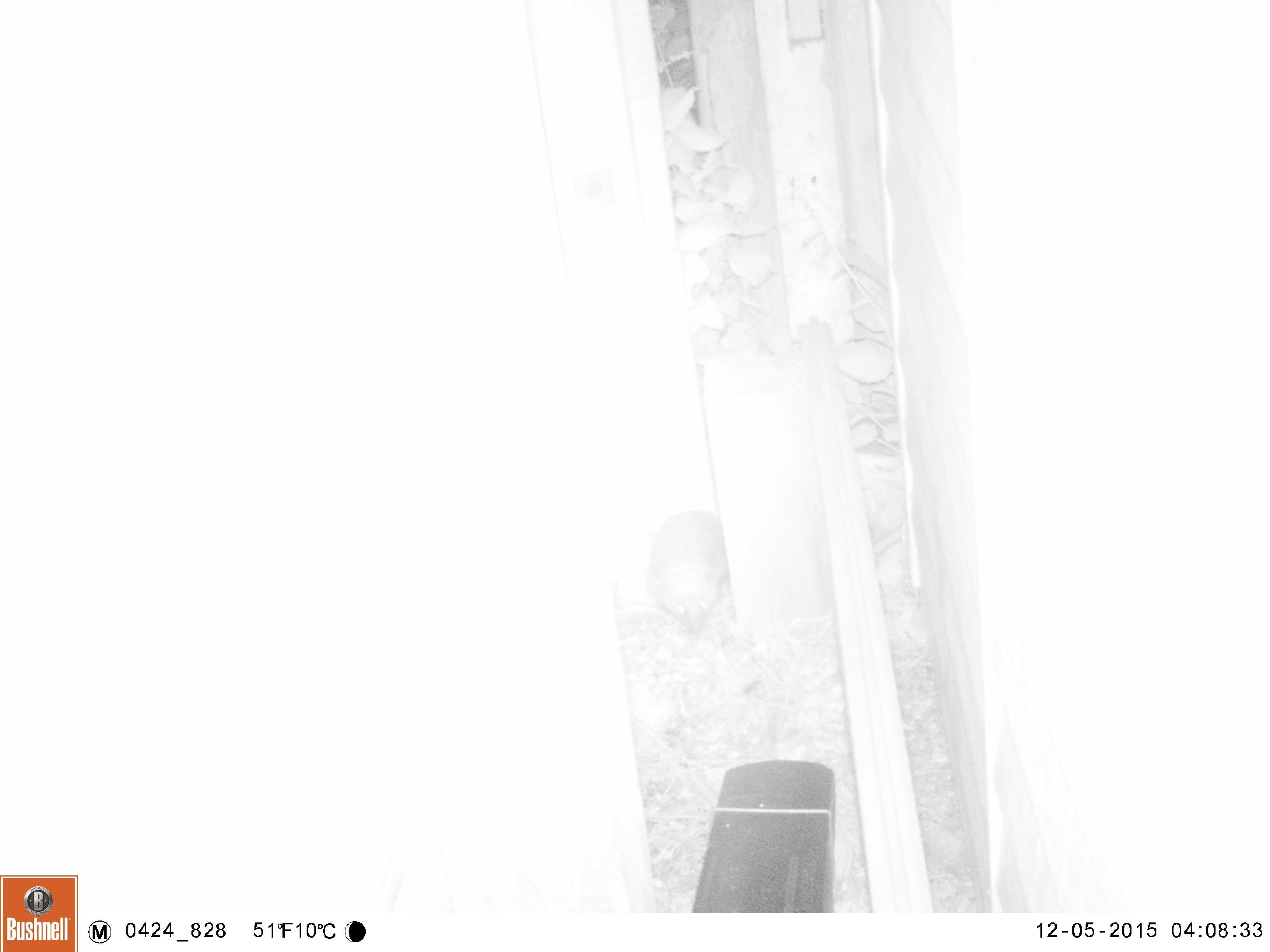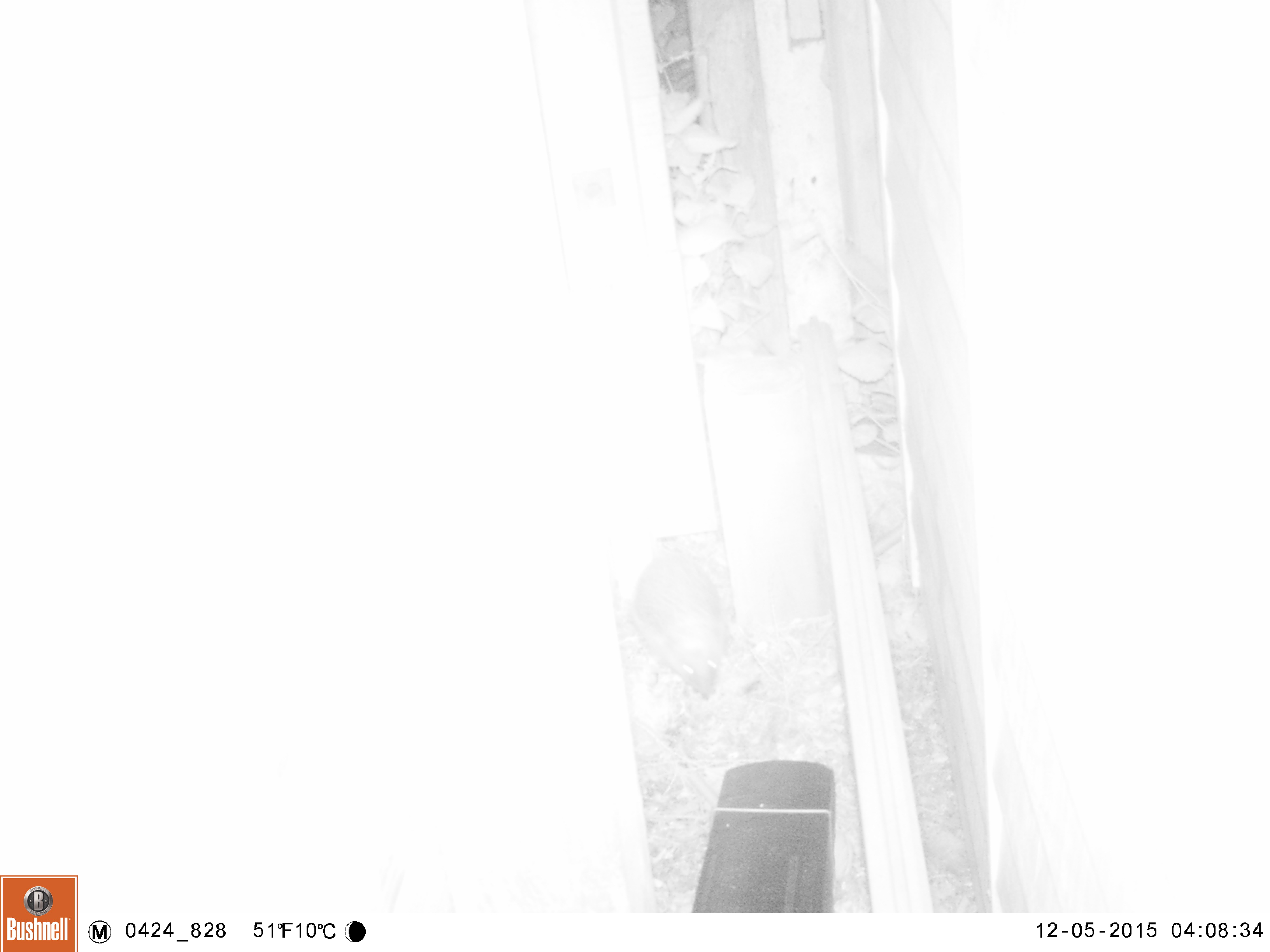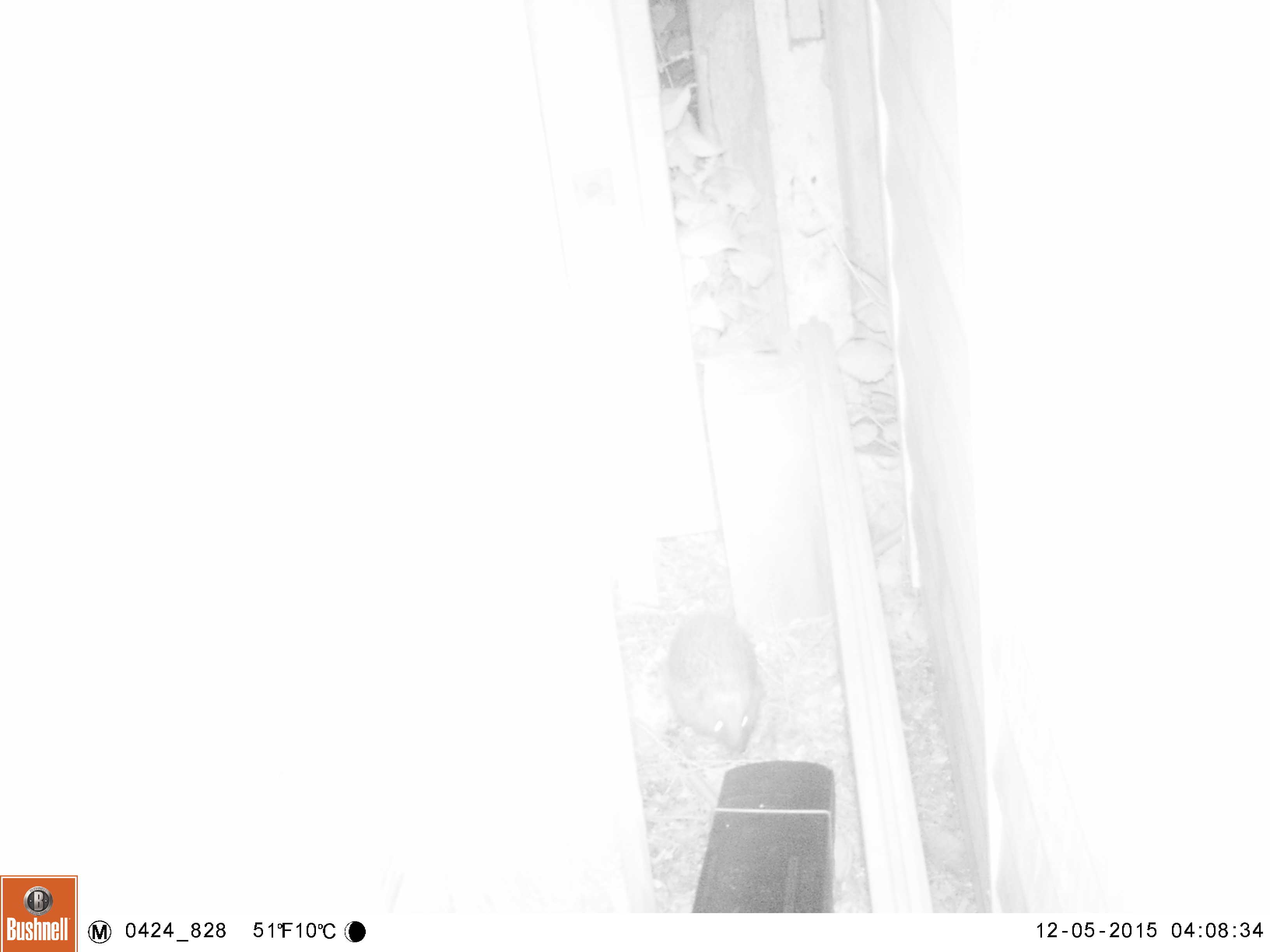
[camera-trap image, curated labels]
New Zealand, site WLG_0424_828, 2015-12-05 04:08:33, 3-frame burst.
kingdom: Animalia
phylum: Chordata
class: Mammalia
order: Eulipotyphla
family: Erinaceidae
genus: Erinaceus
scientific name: Erinaceus europaeus europaeus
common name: european hedgehog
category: hedgehog